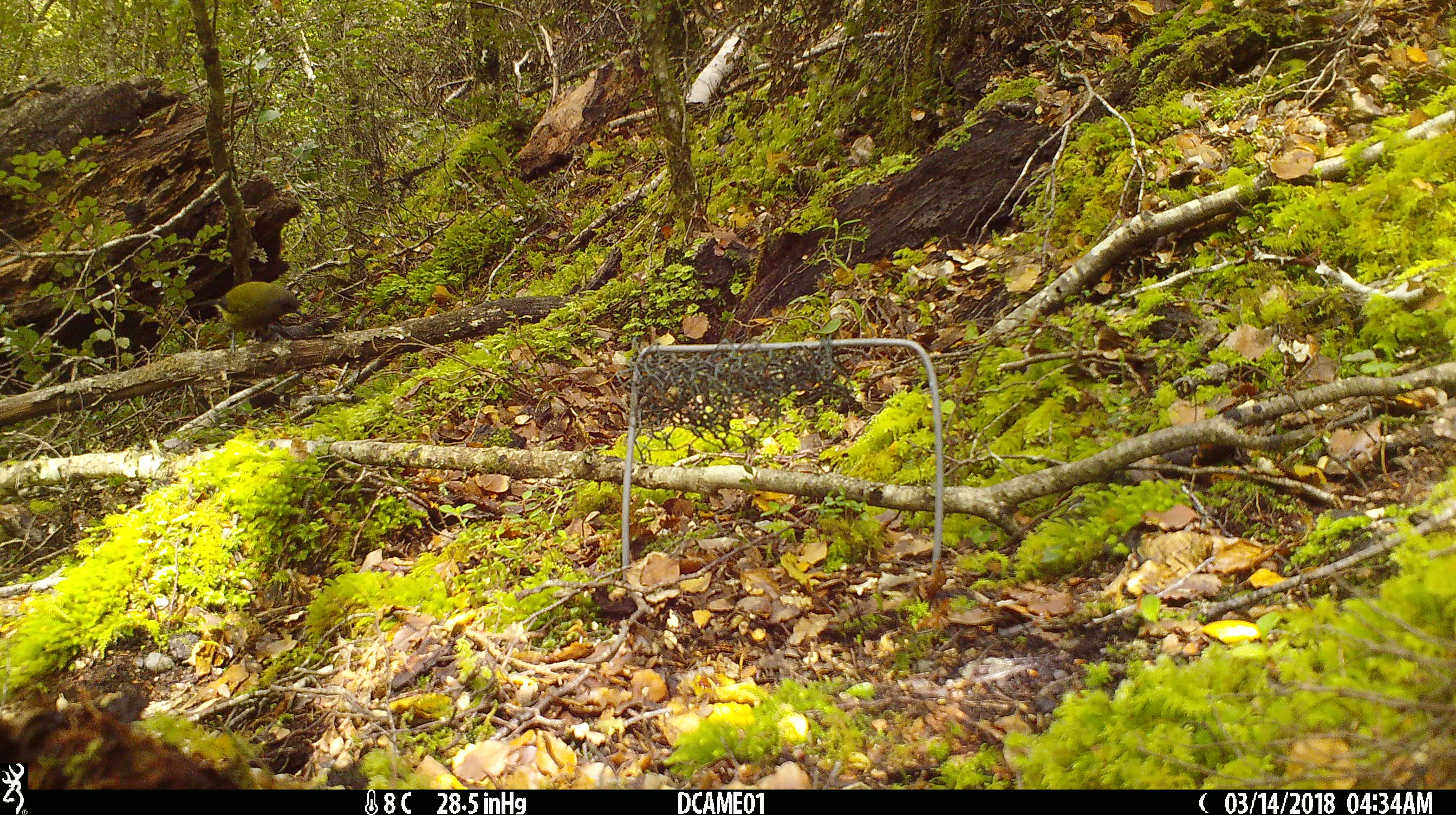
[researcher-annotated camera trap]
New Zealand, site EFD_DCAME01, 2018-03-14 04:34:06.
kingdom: Animalia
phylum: Chordata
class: Aves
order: Passeriformes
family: Meliphagidae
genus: Anthornis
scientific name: Anthornis melanura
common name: new zealand bellbird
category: bellbird